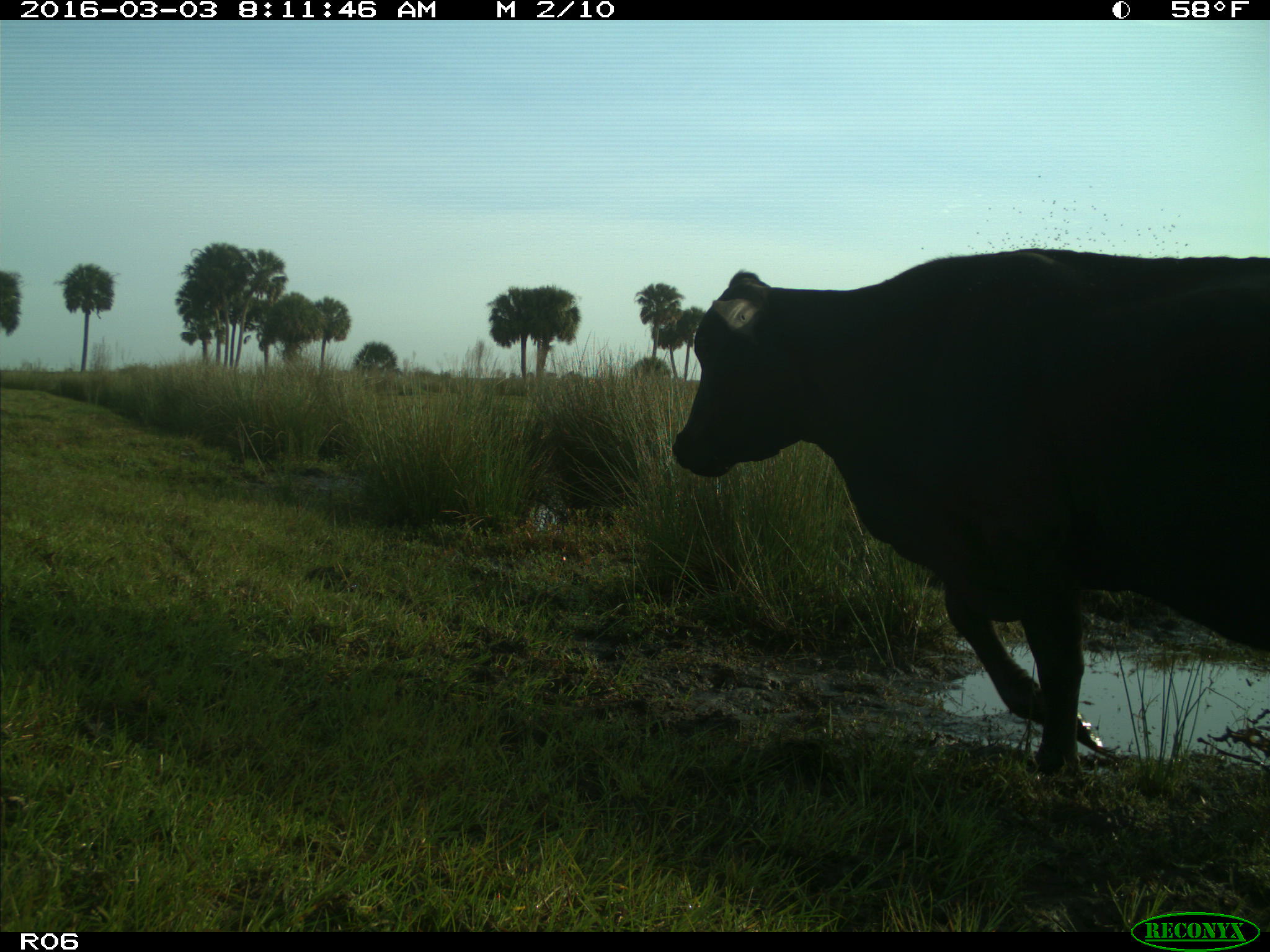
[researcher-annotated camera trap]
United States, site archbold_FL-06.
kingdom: Animalia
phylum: Chordata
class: Mammalia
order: Artiodactyla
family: Bovidae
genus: Bos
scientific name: Bos taurus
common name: domestic cow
Bos taurus (domestic cow).